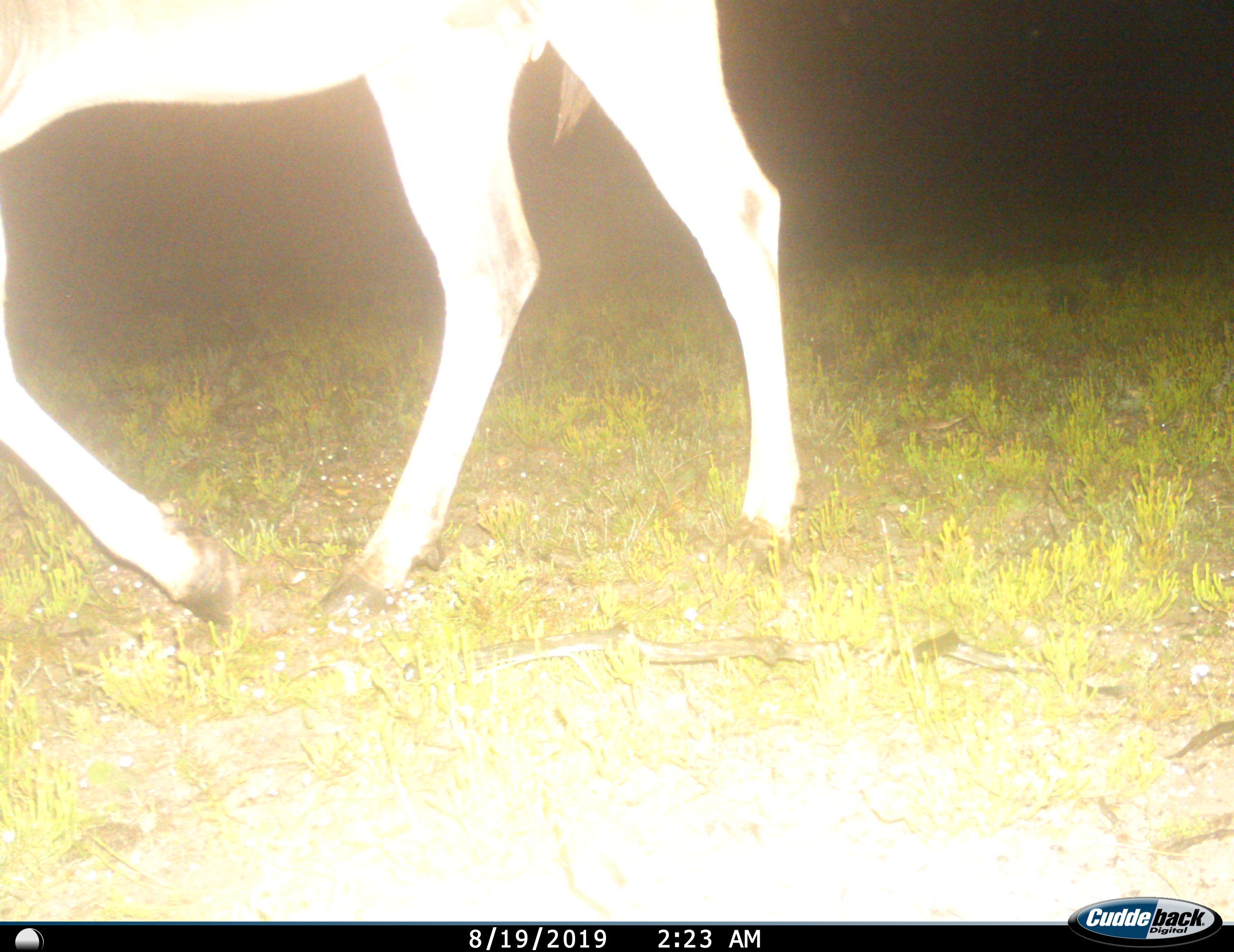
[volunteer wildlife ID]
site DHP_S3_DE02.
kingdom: Animalia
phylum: Chordata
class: Mammalia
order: Artiodactyla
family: Bovidae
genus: Tragelaphus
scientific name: Tragelaphus oryx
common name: eland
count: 1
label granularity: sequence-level